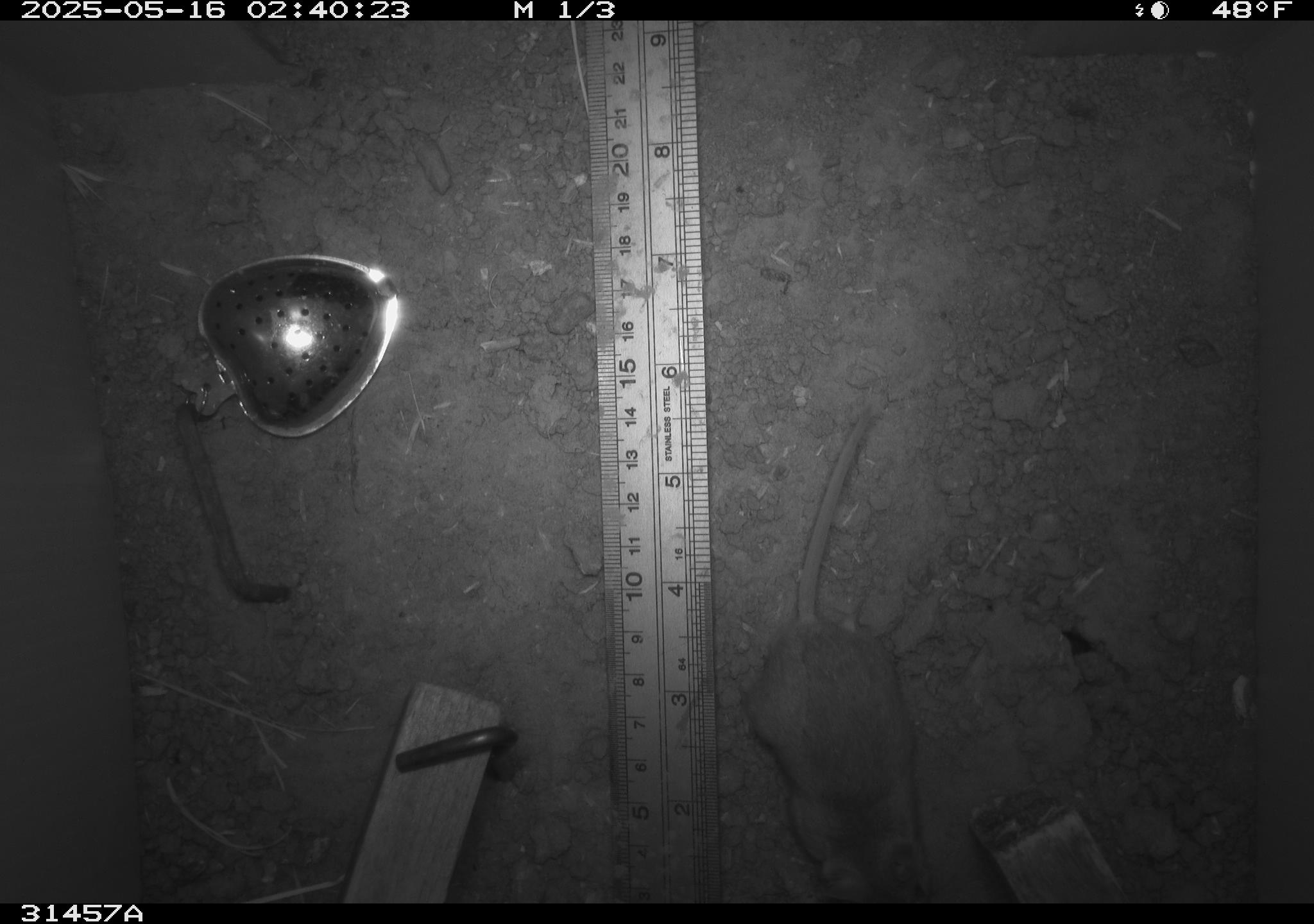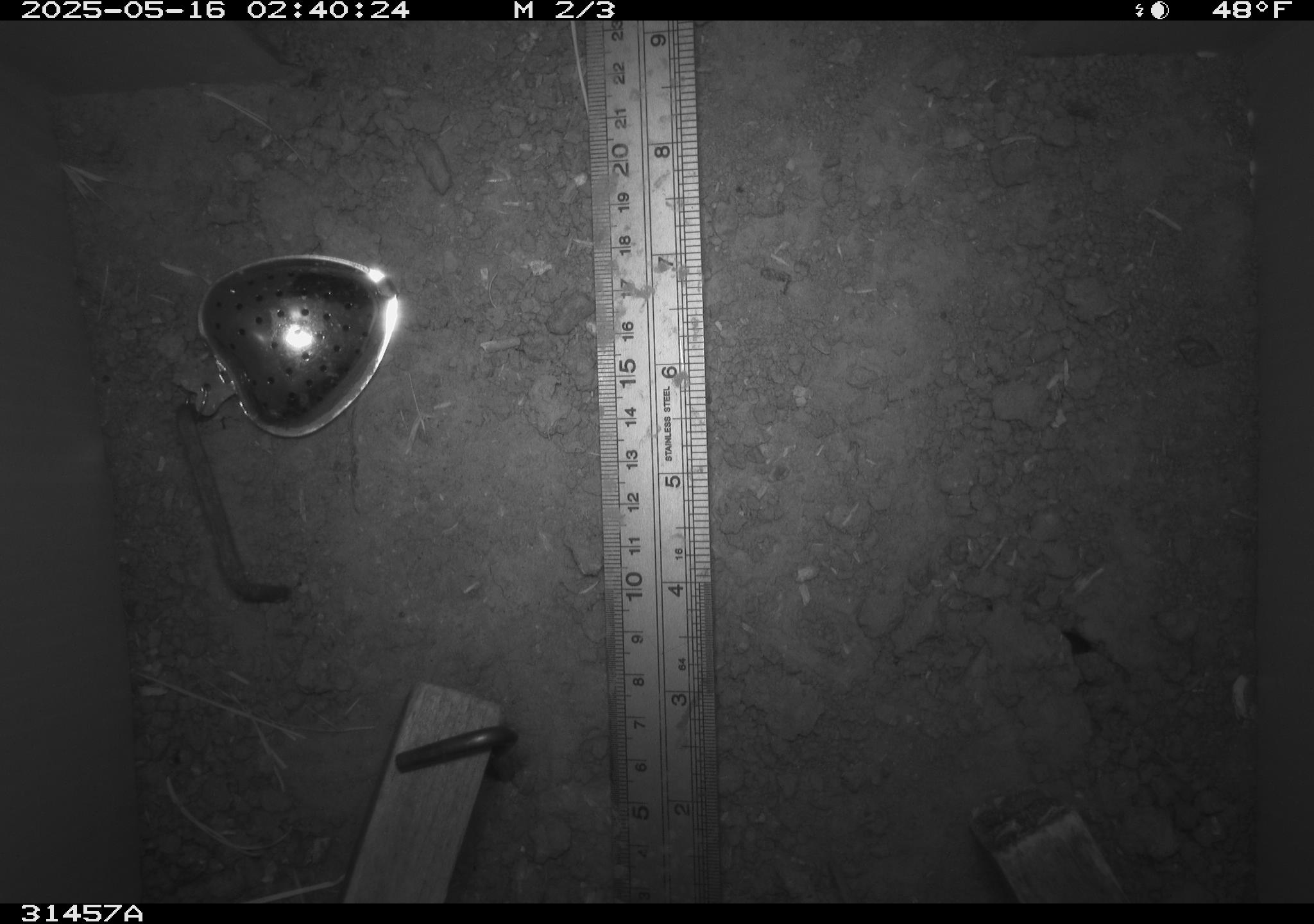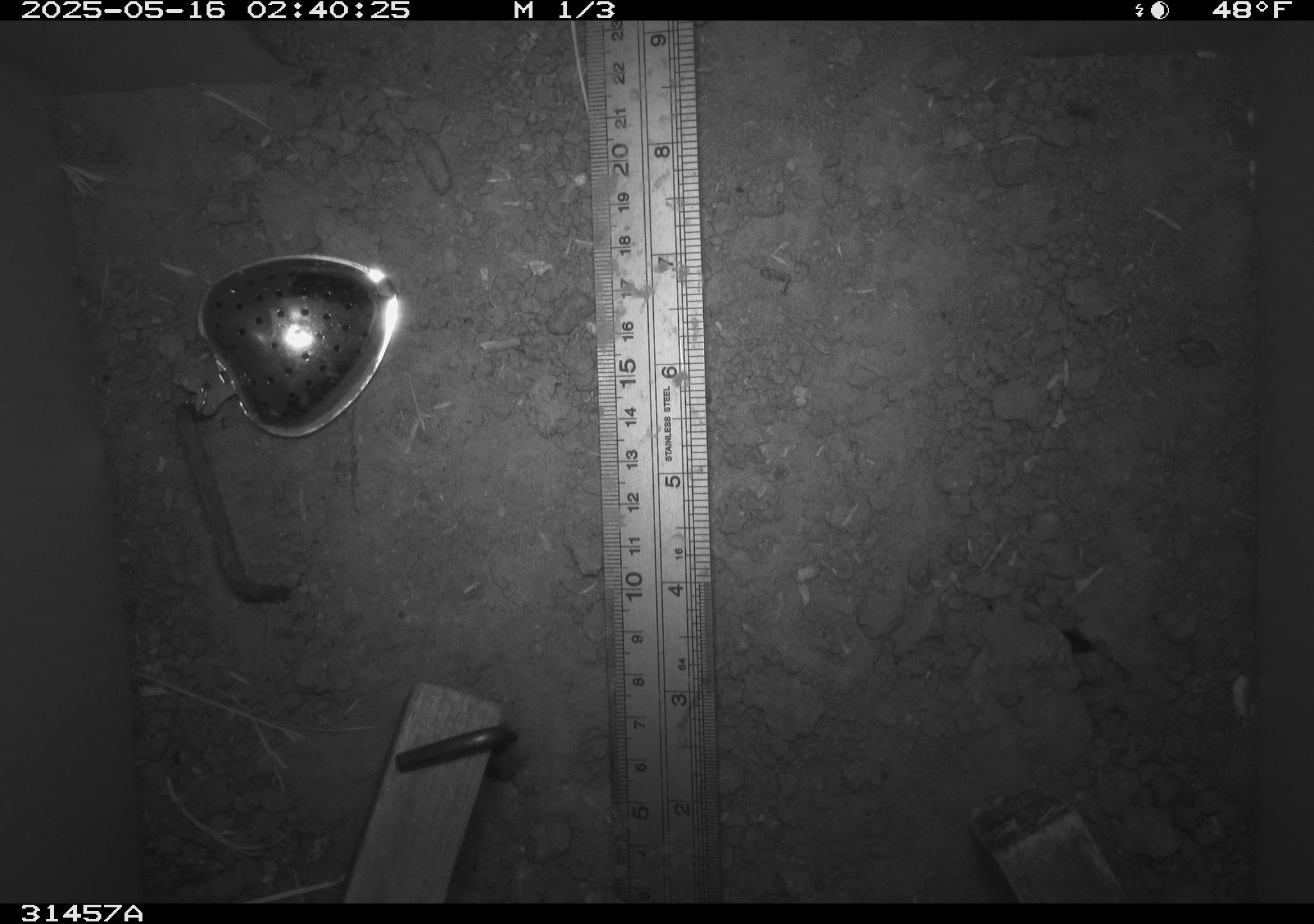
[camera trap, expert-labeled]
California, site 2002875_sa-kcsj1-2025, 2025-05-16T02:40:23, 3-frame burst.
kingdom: Animalia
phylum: Chordata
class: Mammalia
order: Rodentia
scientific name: Rodentia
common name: rodent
Rodent (Rodentia).